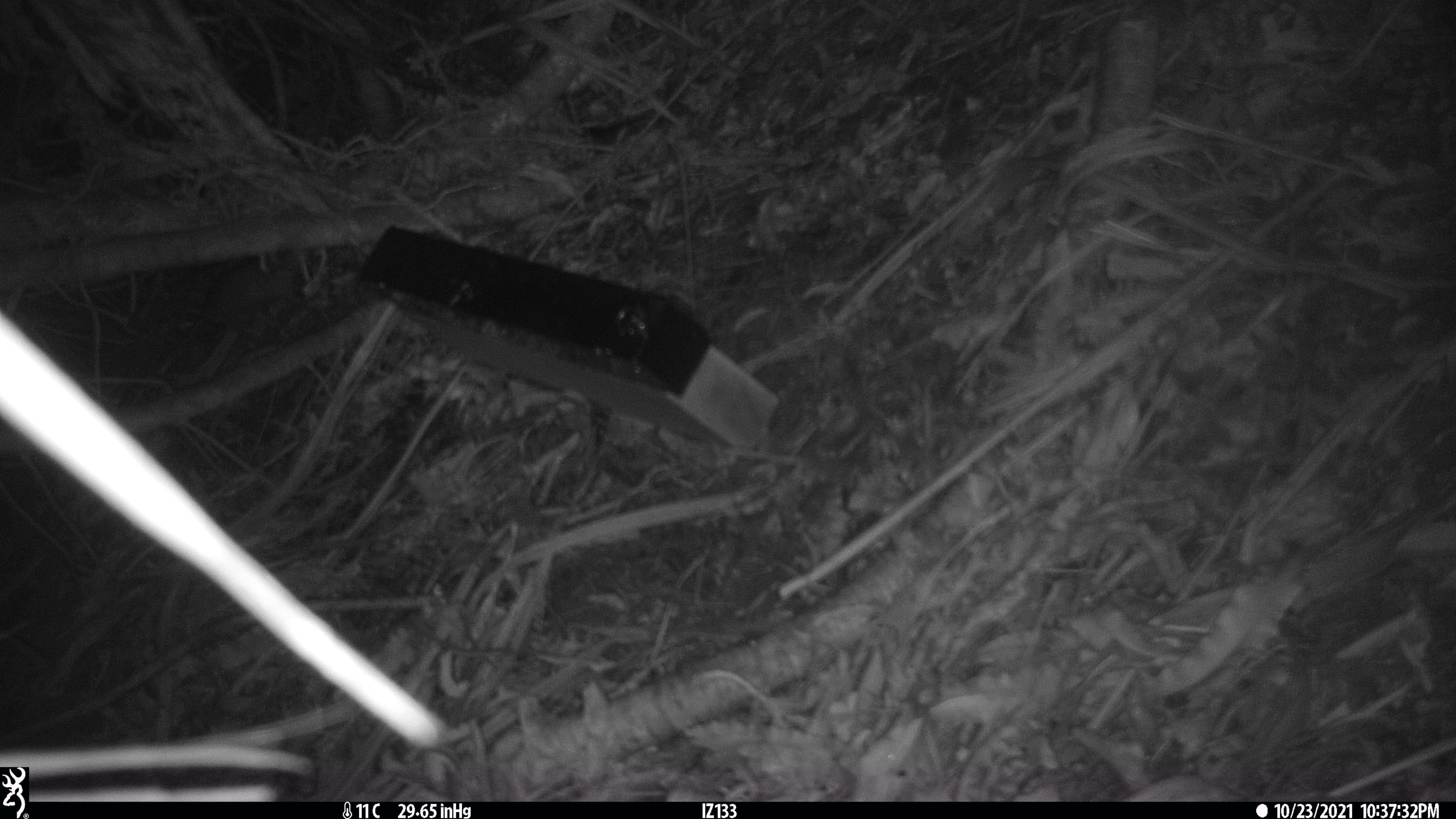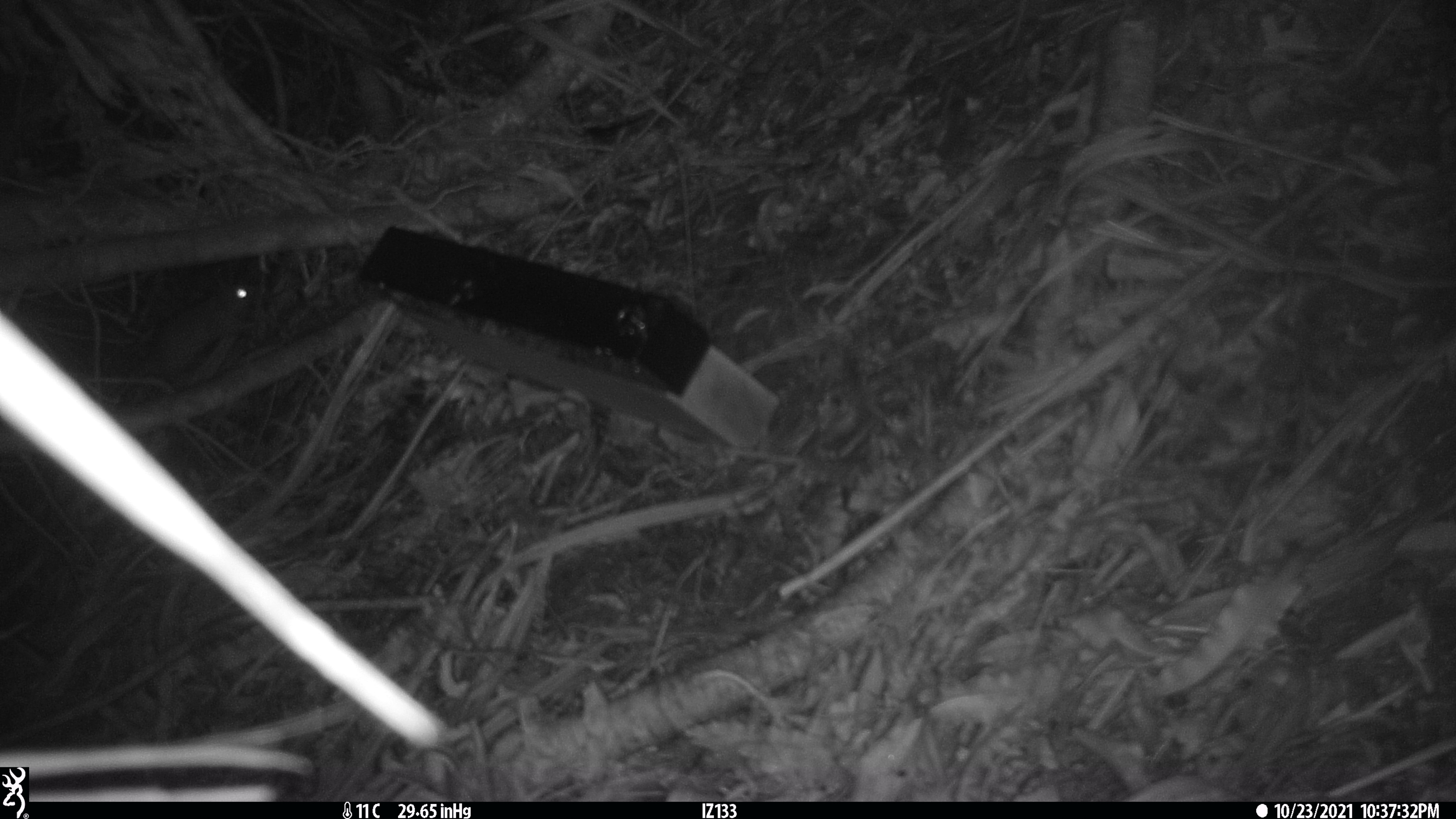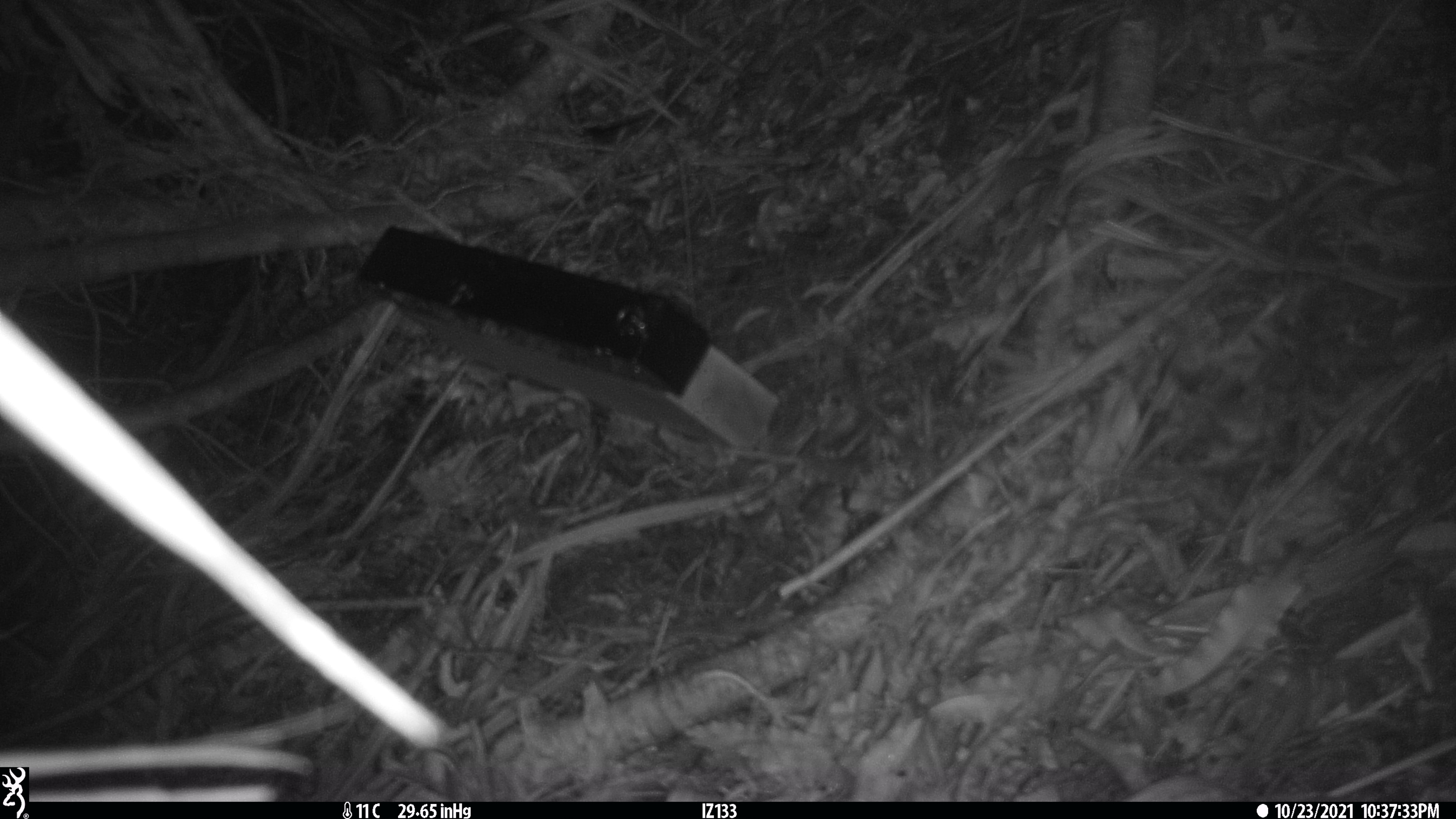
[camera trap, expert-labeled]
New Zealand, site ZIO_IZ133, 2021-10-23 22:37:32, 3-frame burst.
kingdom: Animalia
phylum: Chordata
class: Mammalia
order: Rodentia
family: Muridae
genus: Rattus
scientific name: Rattus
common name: rat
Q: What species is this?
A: Rat (Rattus).